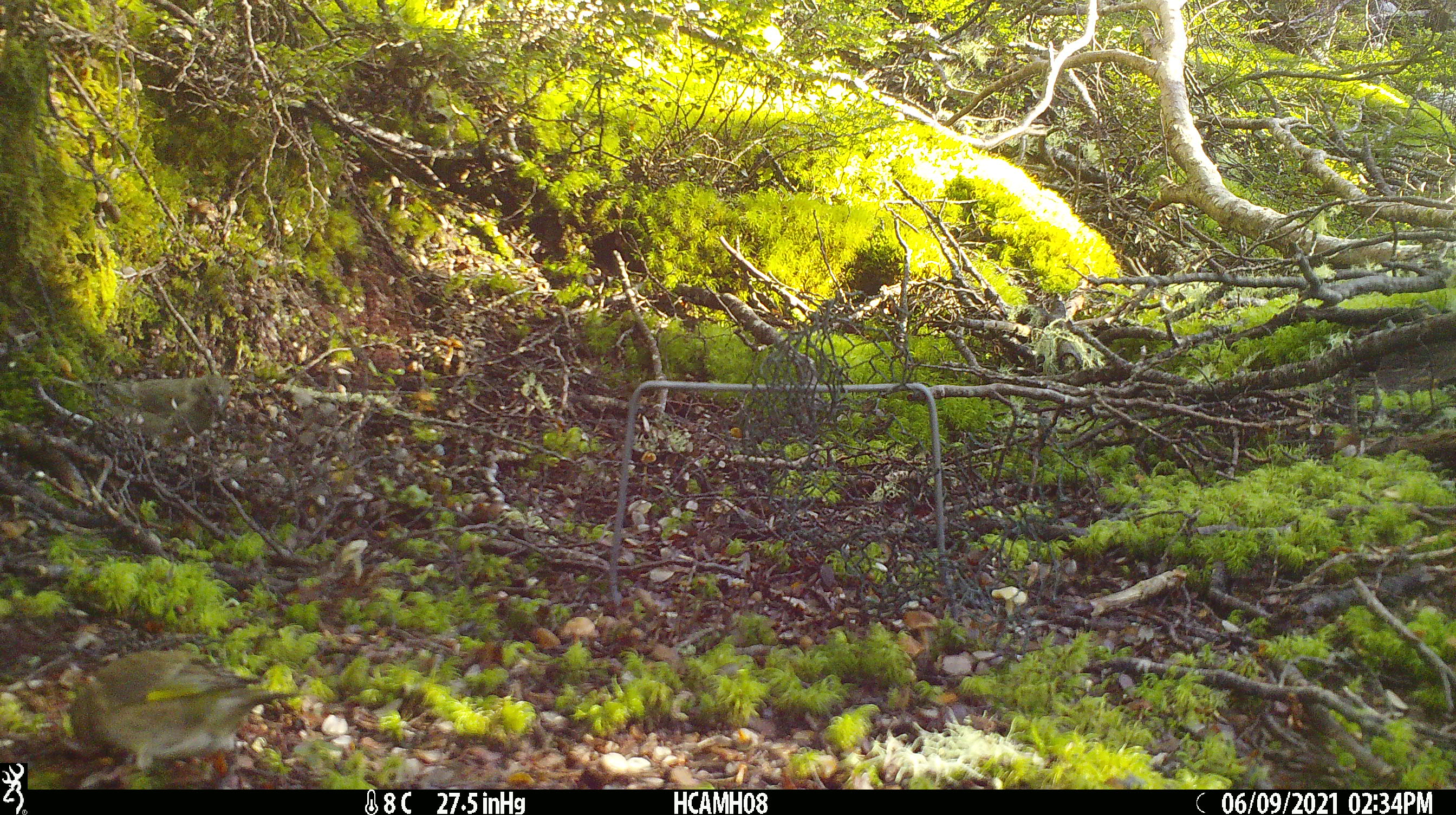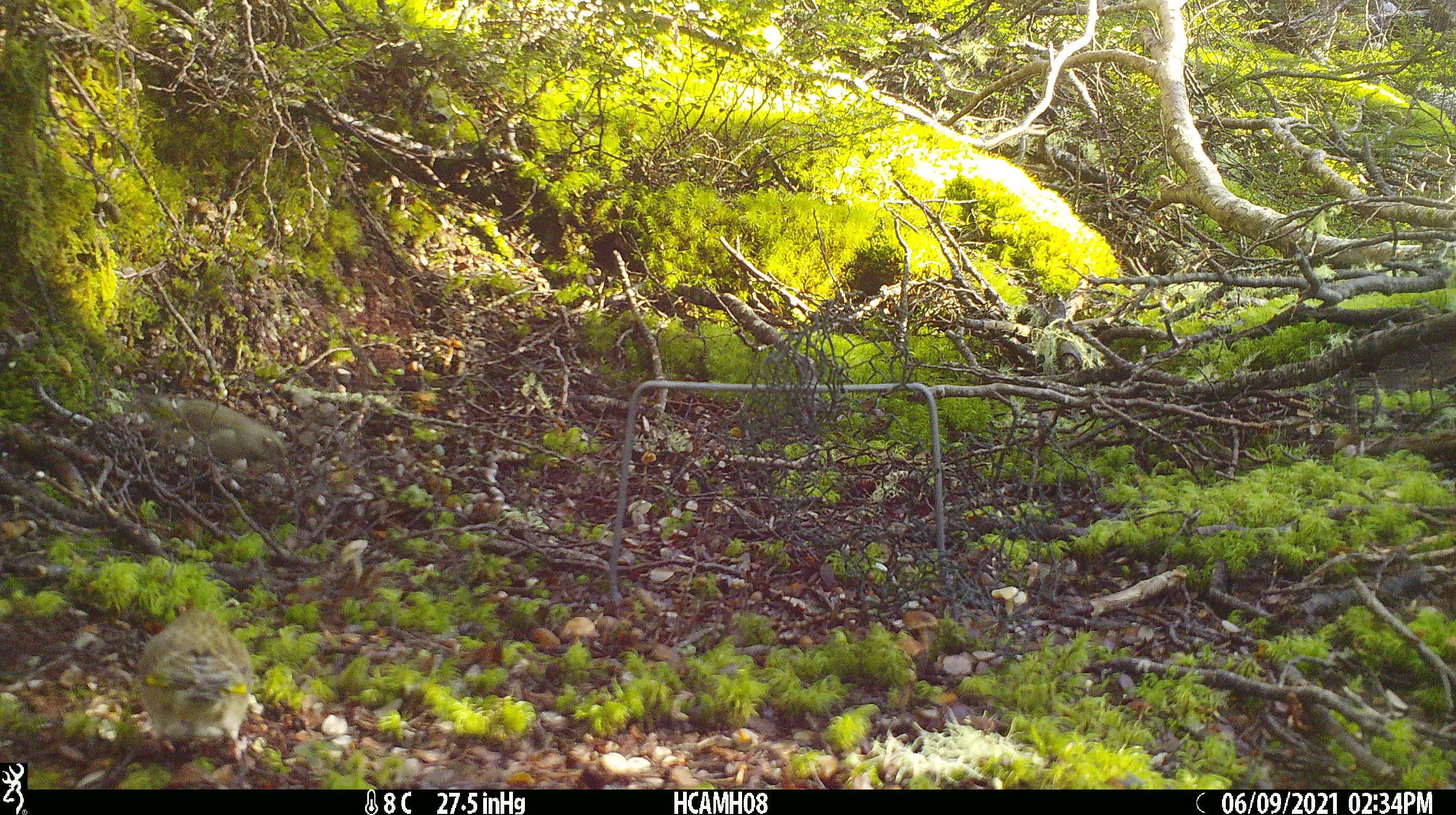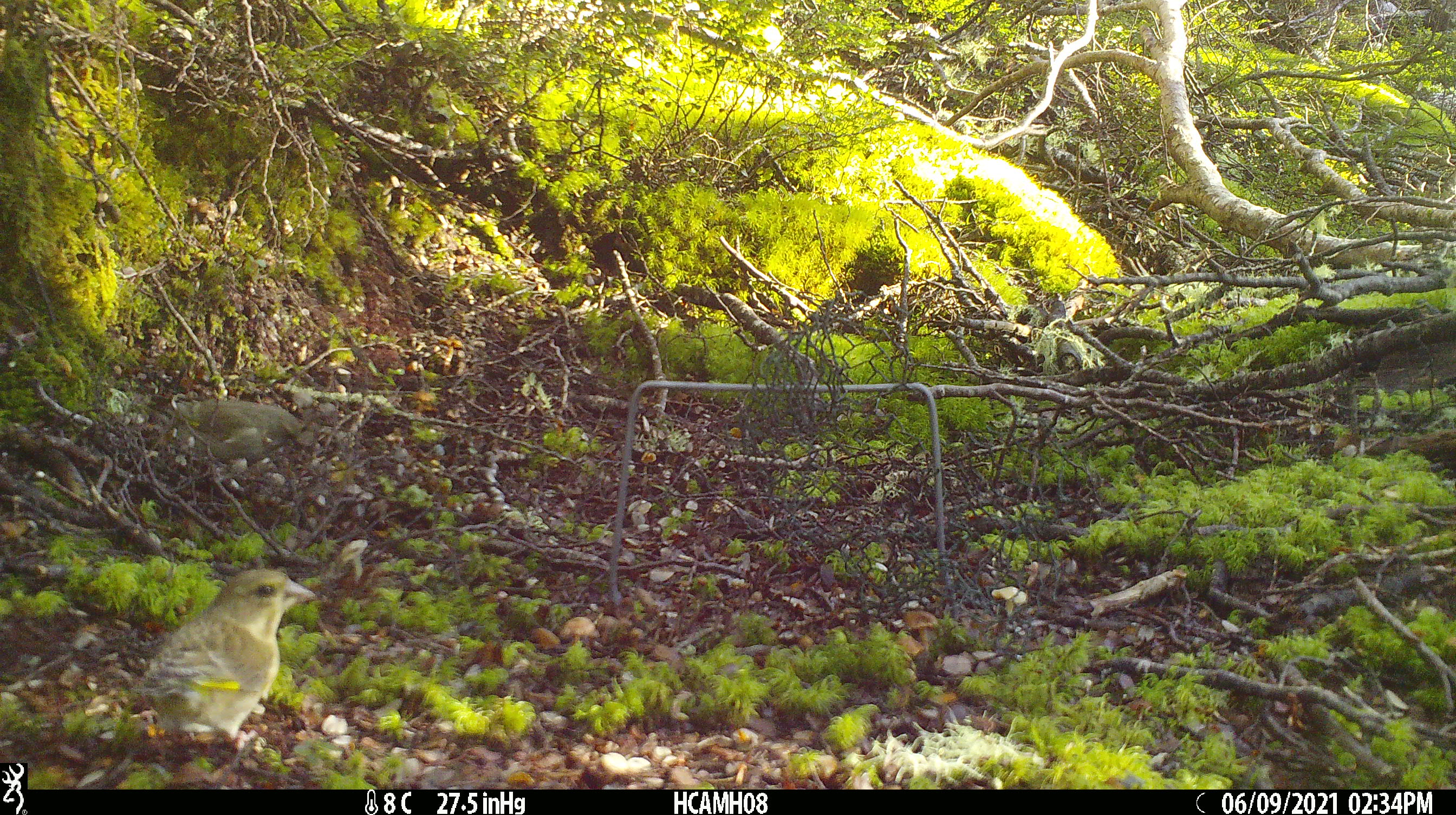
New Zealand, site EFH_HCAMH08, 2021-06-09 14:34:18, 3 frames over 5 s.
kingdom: Animalia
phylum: Chordata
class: Aves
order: Passeriformes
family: Fringillidae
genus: Chloris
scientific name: Chloris chloris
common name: greenfinch